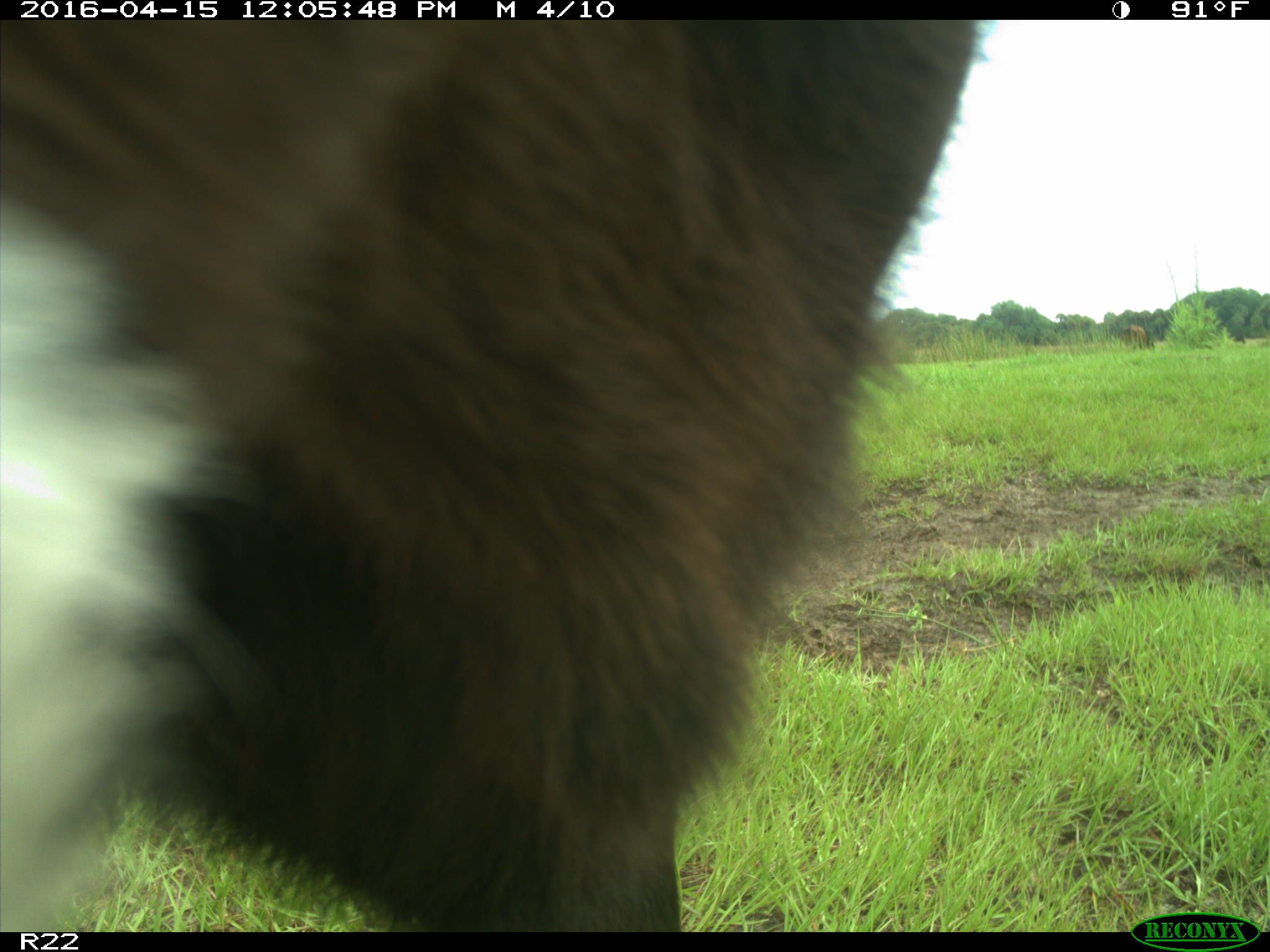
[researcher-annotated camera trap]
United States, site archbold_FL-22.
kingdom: Animalia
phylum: Chordata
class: Mammalia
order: Artiodactyla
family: Bovidae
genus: Bos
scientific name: Bos taurus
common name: domestic cow